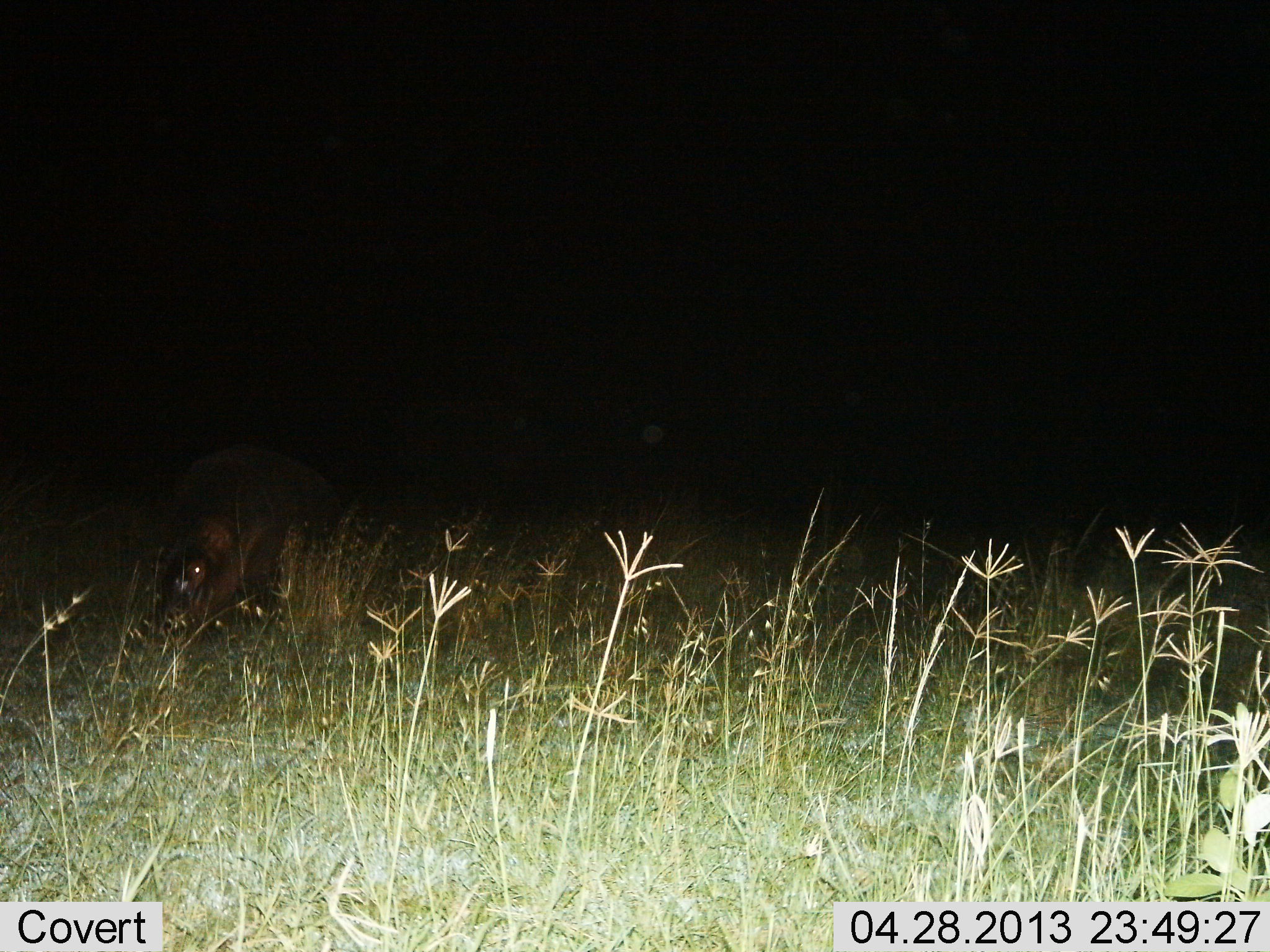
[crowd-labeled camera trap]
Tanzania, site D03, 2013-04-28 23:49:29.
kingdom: Animalia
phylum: Chordata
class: Mammalia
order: Artiodactyla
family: Hippopotamidae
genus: Hippopotamus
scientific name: Hippopotamus amphibius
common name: hippopotamus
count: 1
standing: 29%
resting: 5%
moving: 24%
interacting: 0%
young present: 5%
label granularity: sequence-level